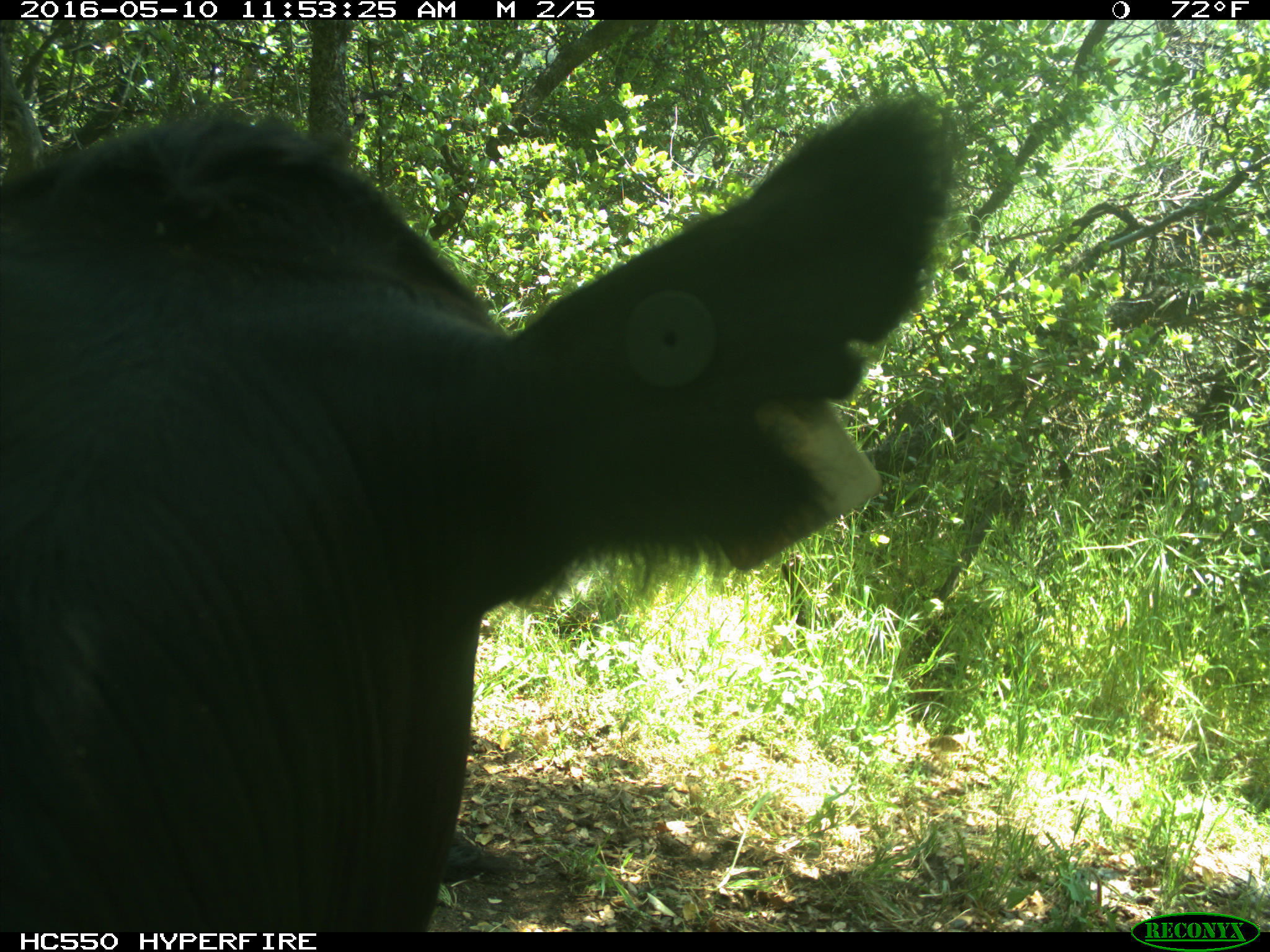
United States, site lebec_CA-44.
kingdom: Animalia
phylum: Chordata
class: Mammalia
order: Artiodactyla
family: Bovidae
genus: Bos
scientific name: Bos taurus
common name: domestic cow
Bos taurus (domestic cow).